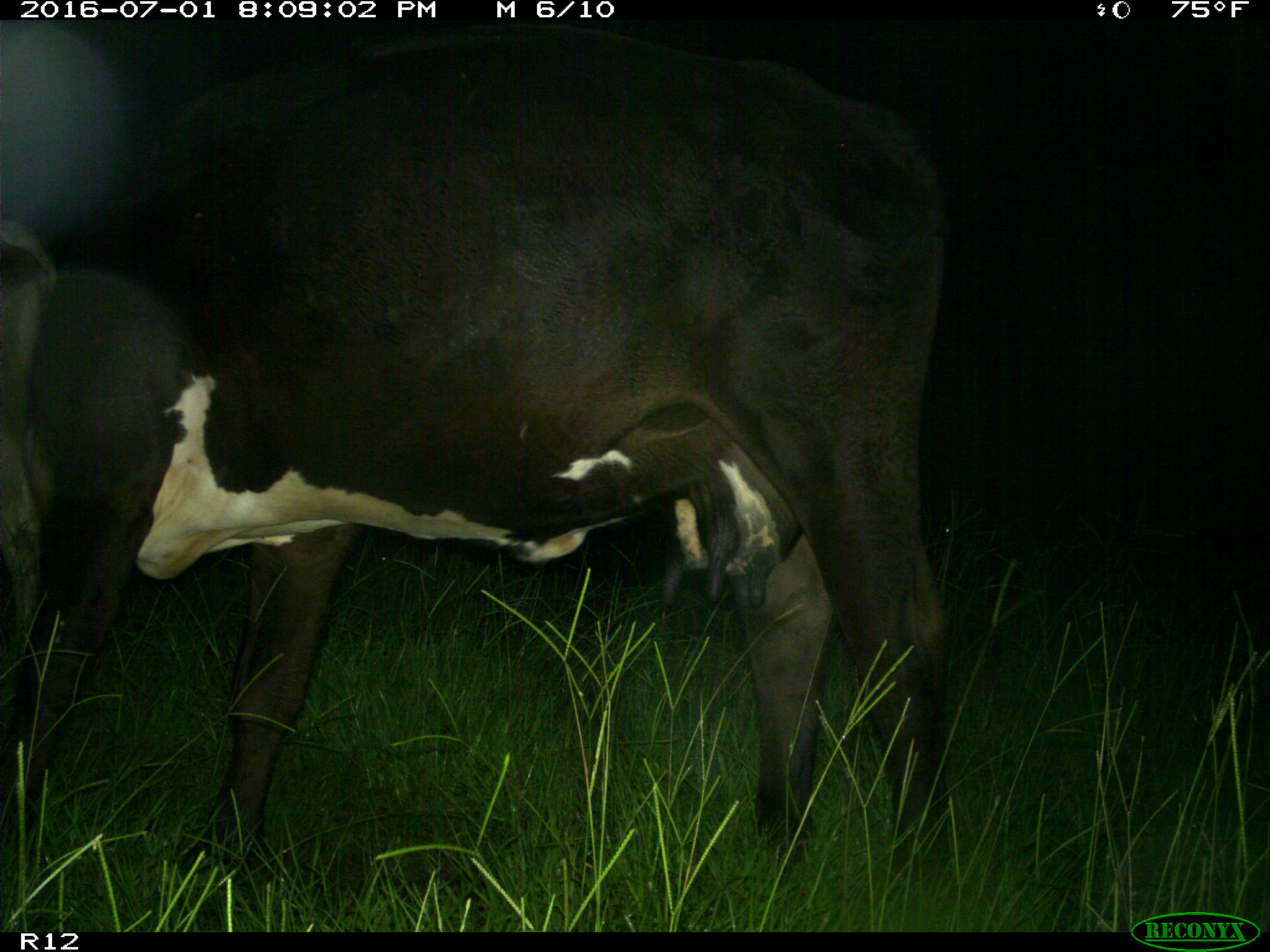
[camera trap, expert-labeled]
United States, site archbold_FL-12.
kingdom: Animalia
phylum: Chordata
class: Mammalia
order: Artiodactyla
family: Bovidae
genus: Bos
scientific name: Bos taurus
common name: domestic cow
Bos taurus (domestic cow).